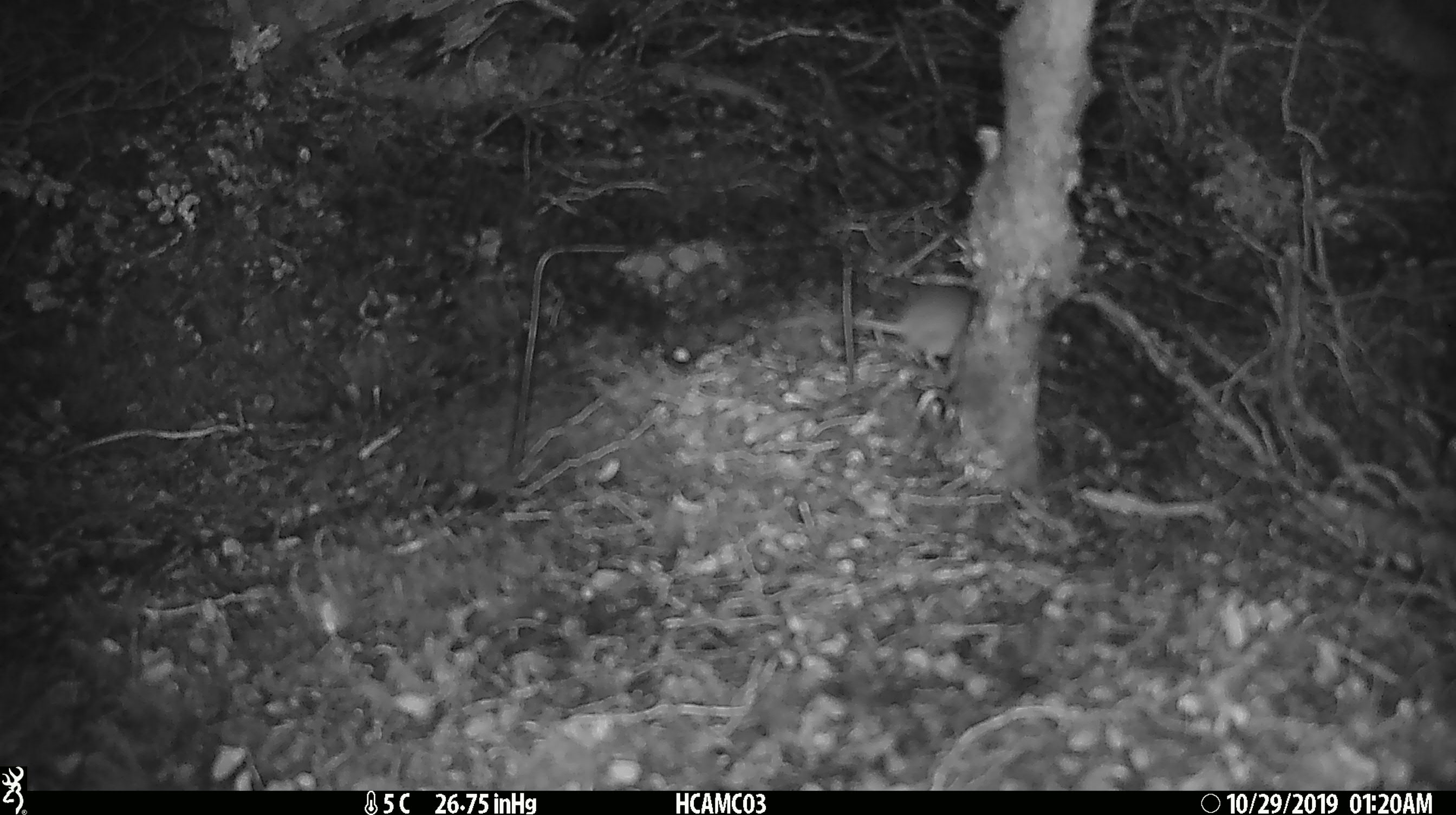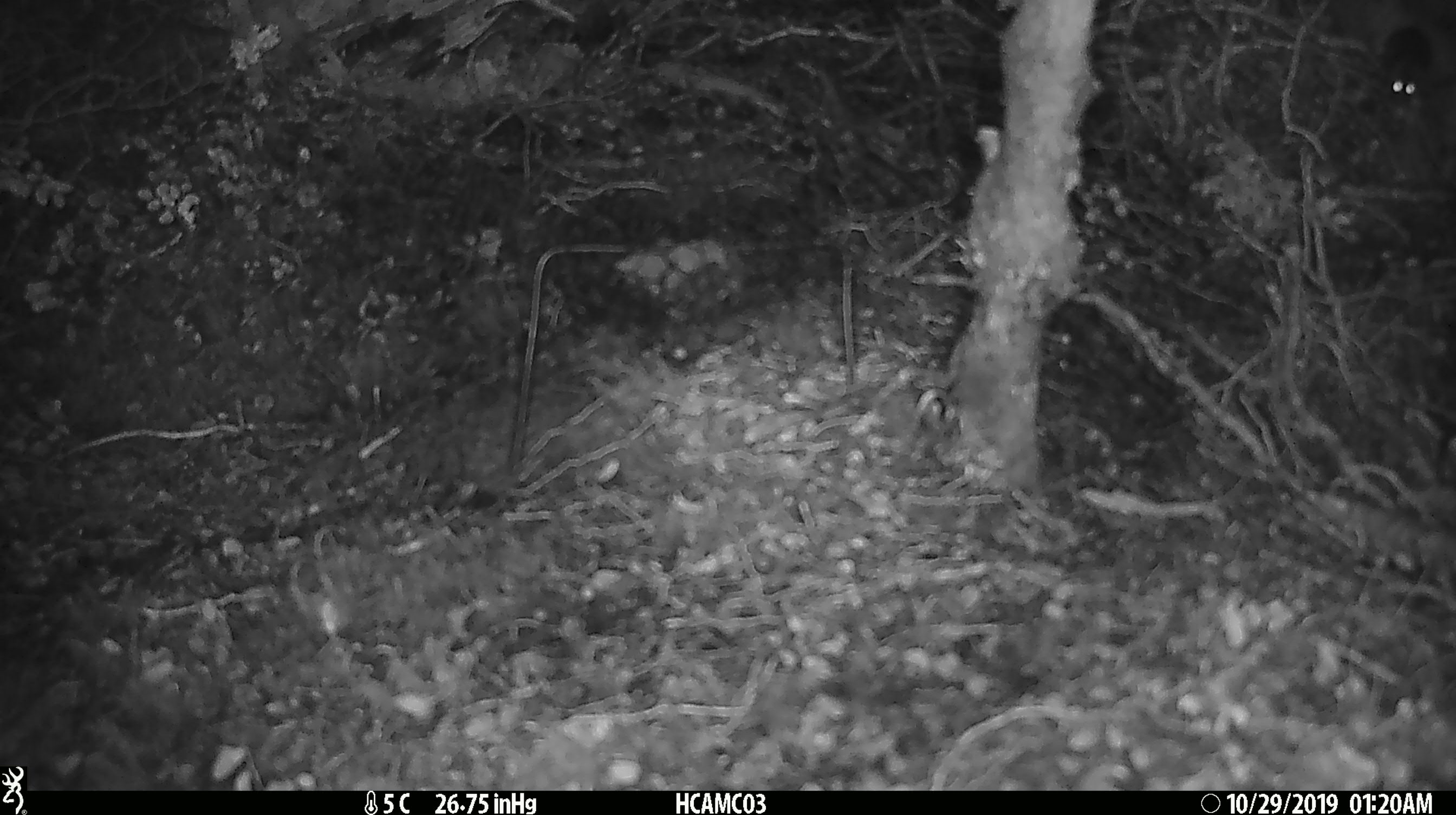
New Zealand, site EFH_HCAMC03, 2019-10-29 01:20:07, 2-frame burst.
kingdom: Animalia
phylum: Chordata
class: Mammalia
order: Rodentia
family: Muridae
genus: Mus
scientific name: Mus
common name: mouse